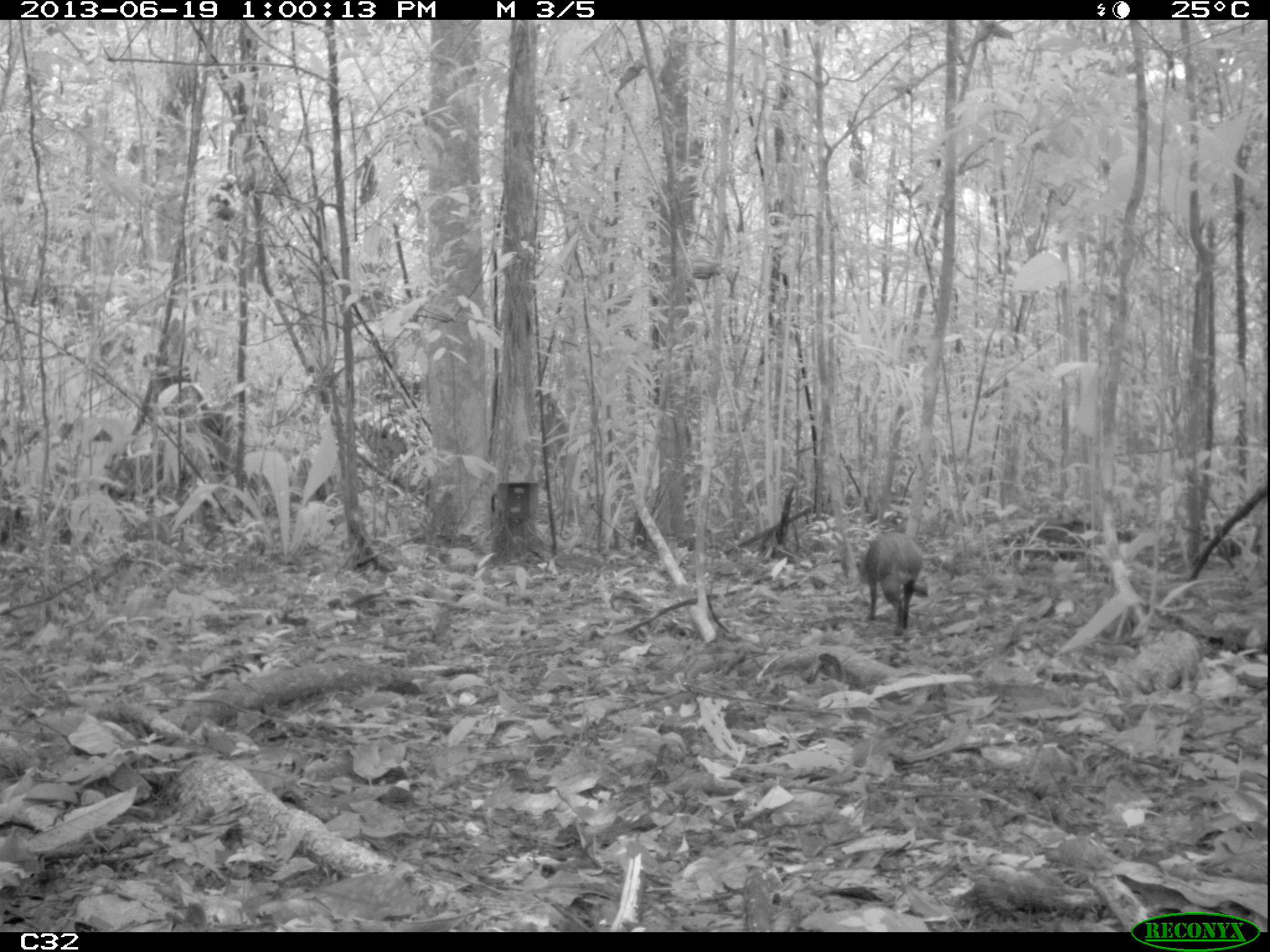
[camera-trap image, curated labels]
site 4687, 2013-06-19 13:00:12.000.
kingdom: Animalia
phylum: Chordata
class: Mammalia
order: Rodentia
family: Dasyproctidae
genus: Myoprocta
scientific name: Myoprocta pratti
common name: green acouchi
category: myoprocta pratii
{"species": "myoprocta pratii (green acouchi) (Myoprocta pratti)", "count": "1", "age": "adult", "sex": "male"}